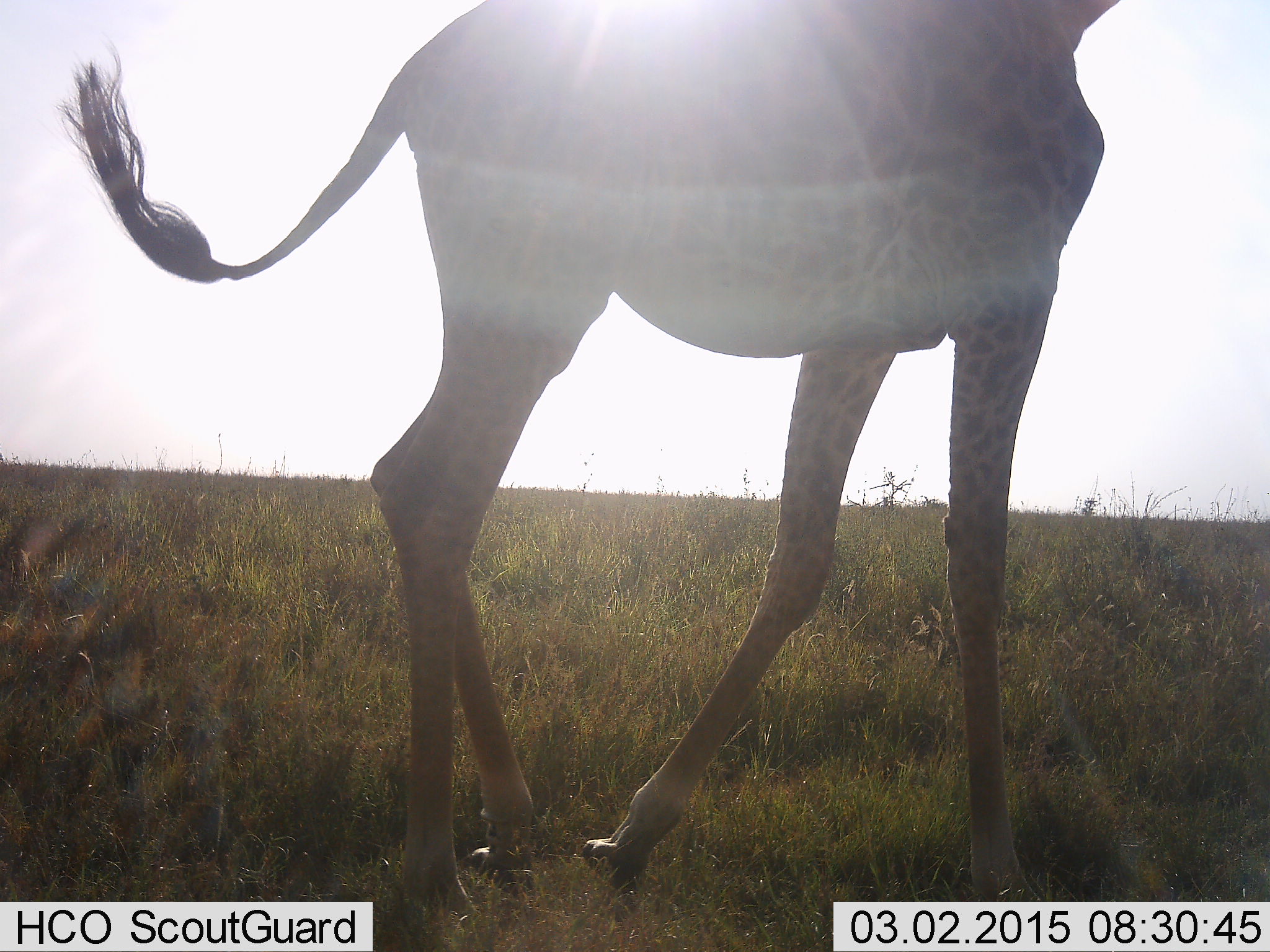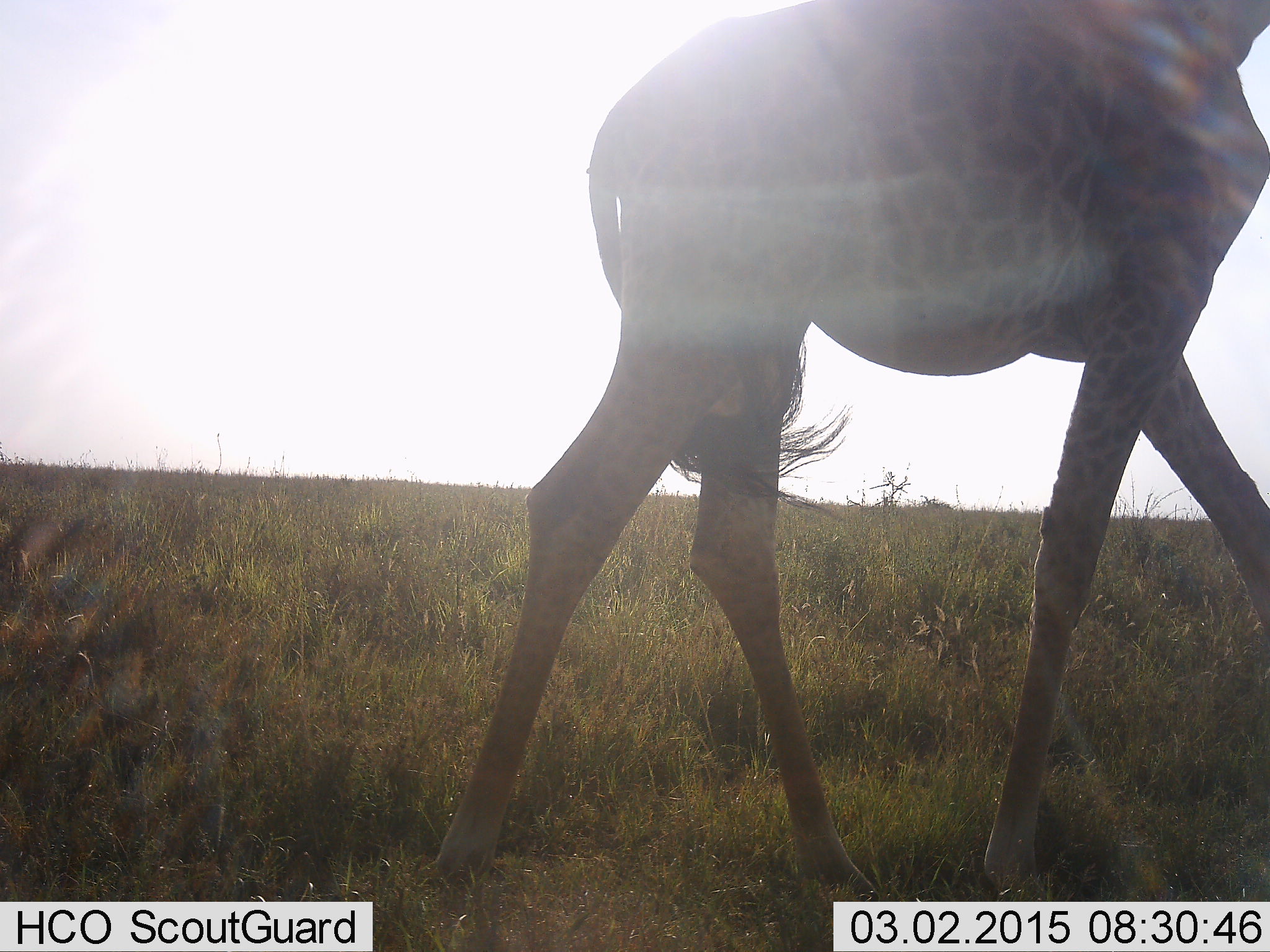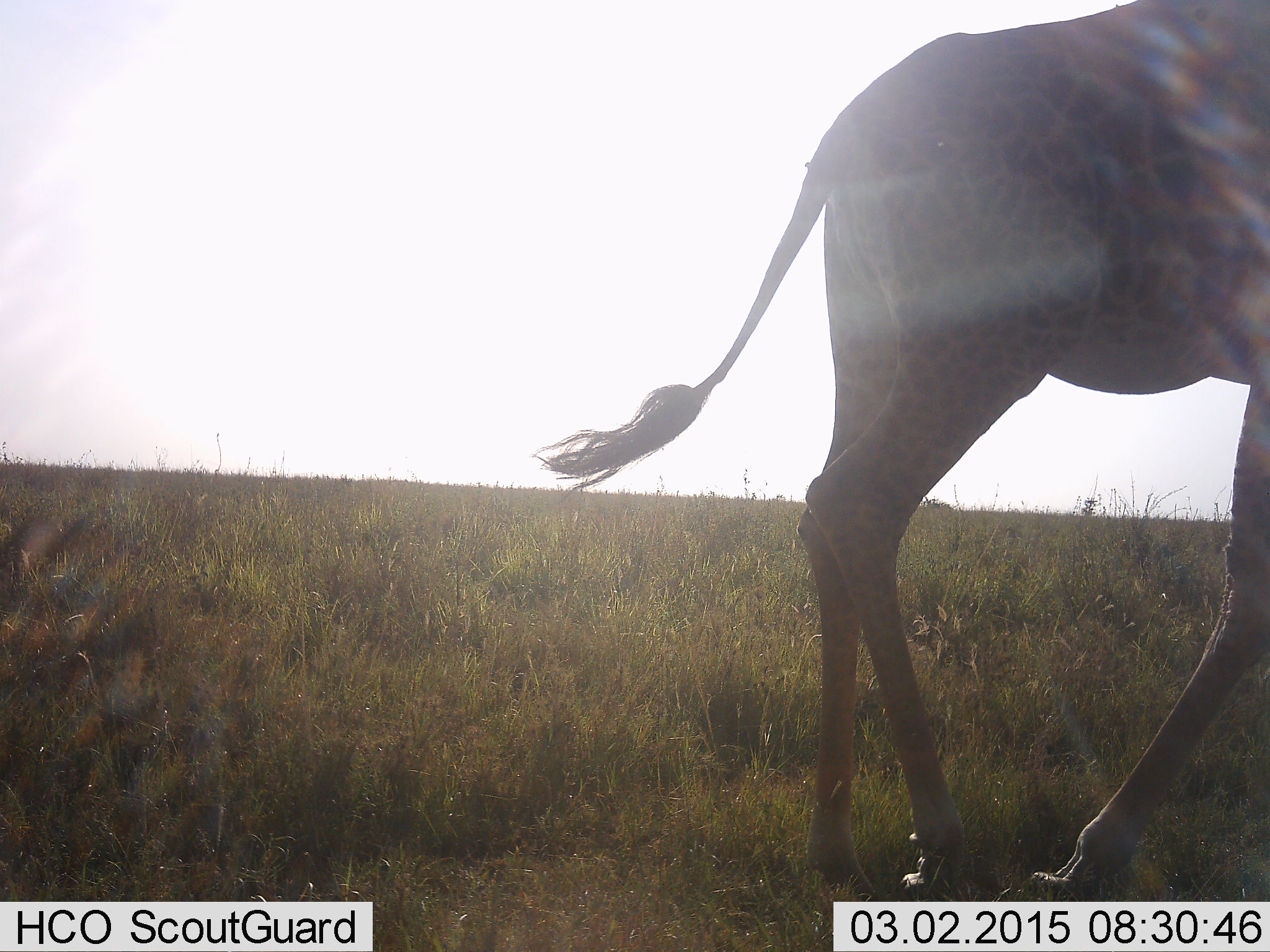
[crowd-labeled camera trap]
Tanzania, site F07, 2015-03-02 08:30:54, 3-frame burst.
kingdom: Animalia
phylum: Chordata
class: Mammalia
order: Artiodactyla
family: Giraffidae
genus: Giraffa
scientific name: Giraffa camelopardalis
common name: giraffe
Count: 1.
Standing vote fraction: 20%.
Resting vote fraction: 0%.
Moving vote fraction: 90%.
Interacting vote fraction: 0%.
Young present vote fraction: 0%.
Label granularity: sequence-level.